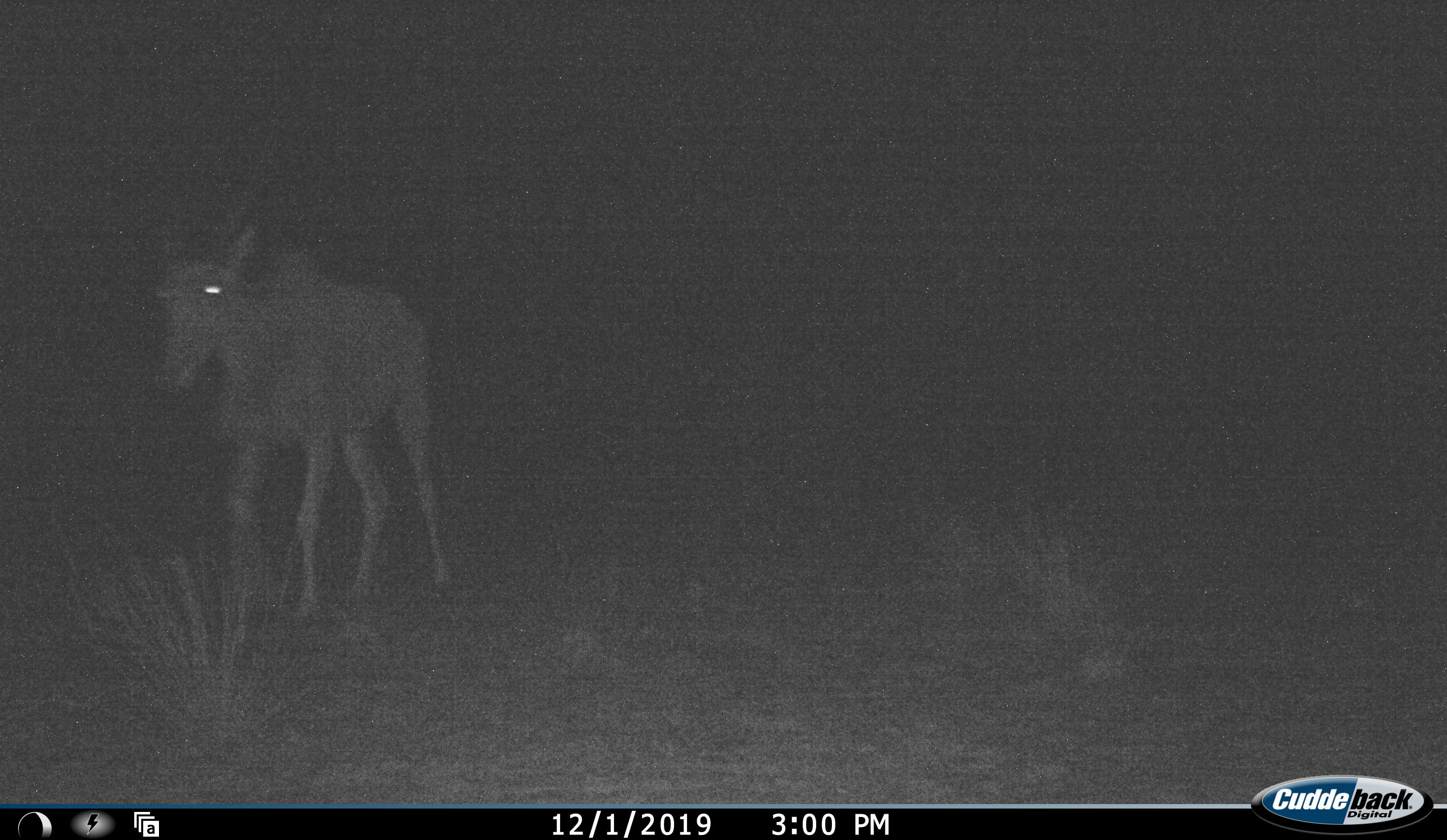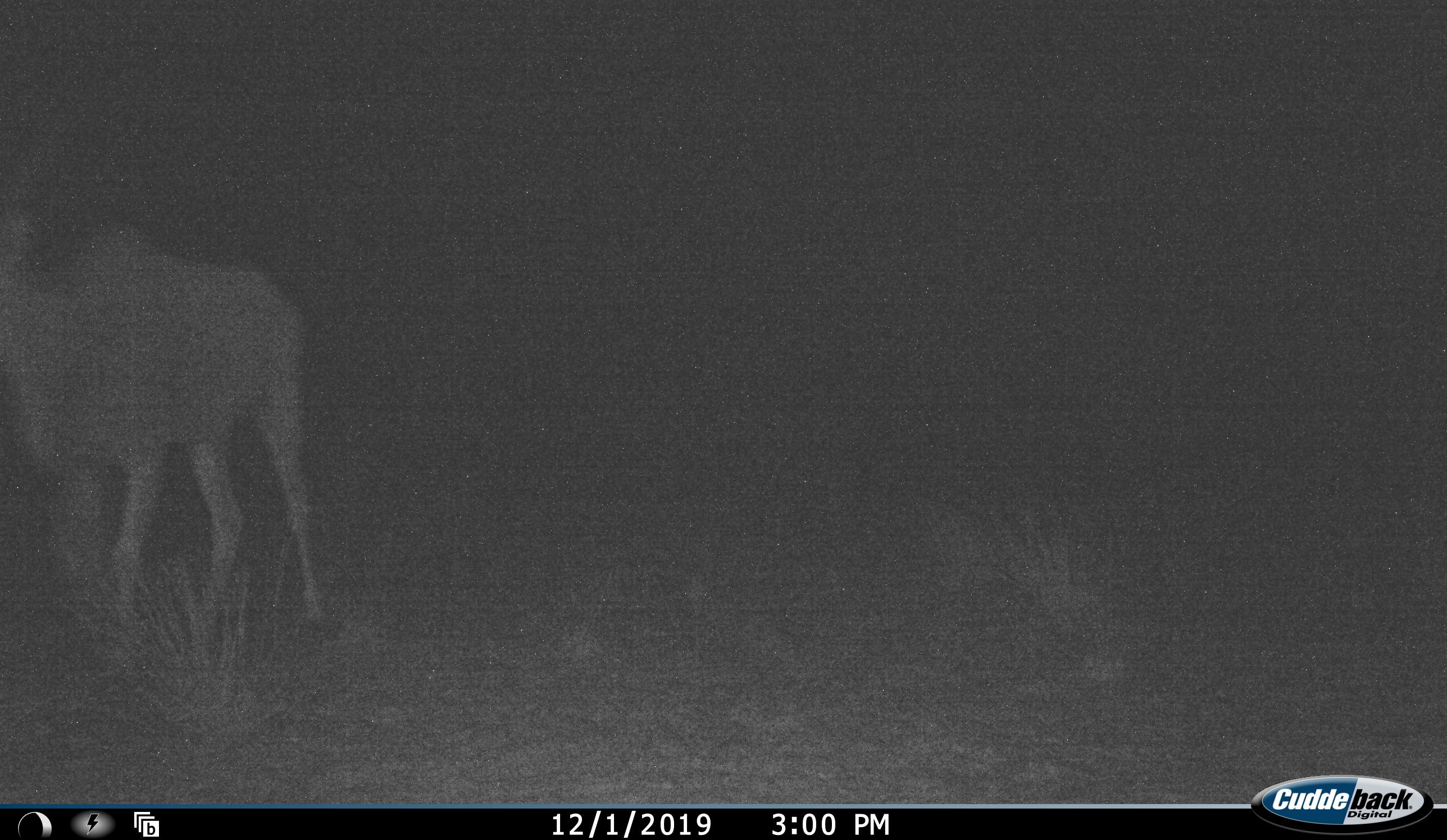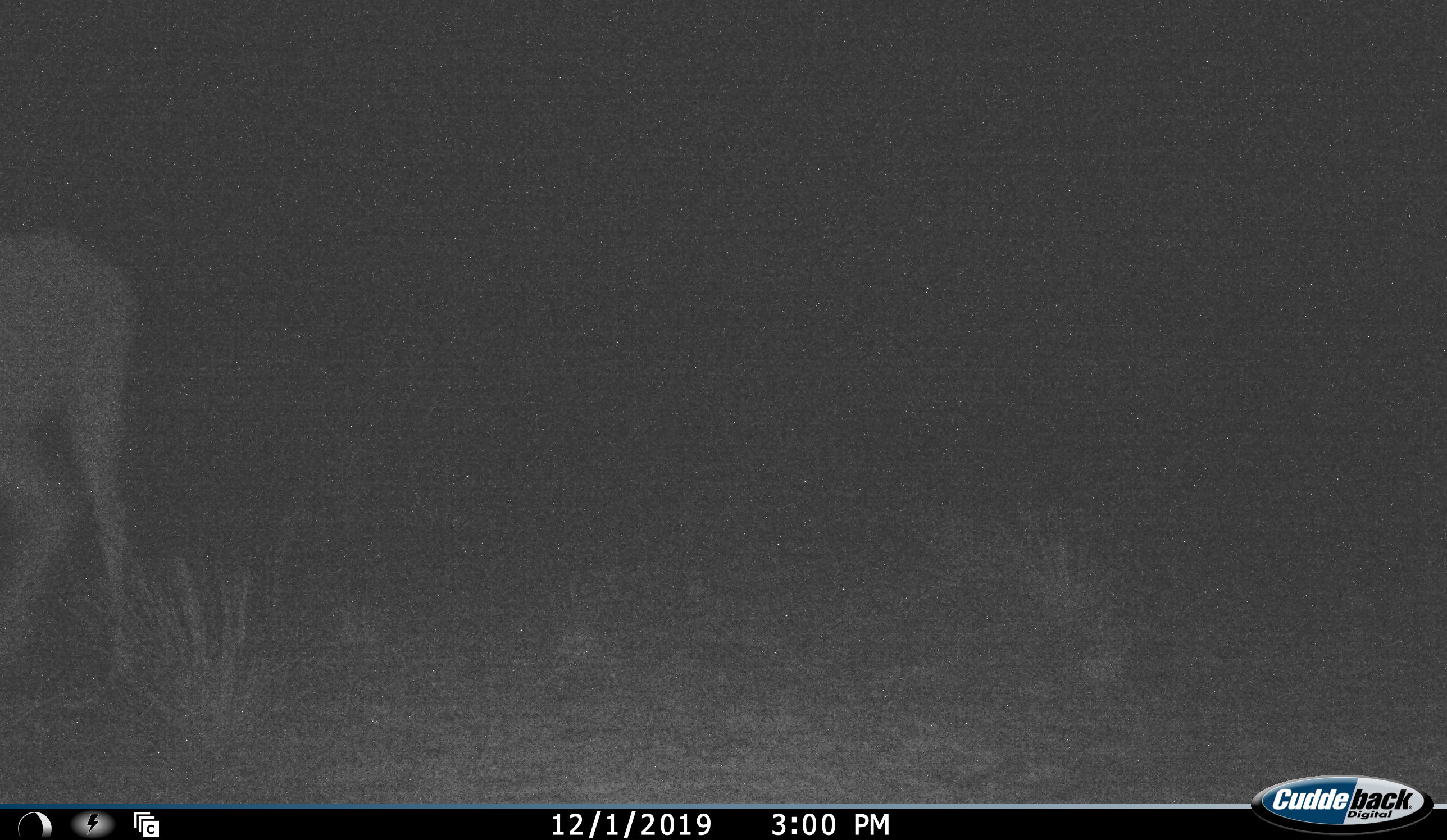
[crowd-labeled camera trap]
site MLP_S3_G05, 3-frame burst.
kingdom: Animalia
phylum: Chordata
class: Mammalia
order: Artiodactyla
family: Bovidae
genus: Tragelaphus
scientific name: Tragelaphus oryx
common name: eland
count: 1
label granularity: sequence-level